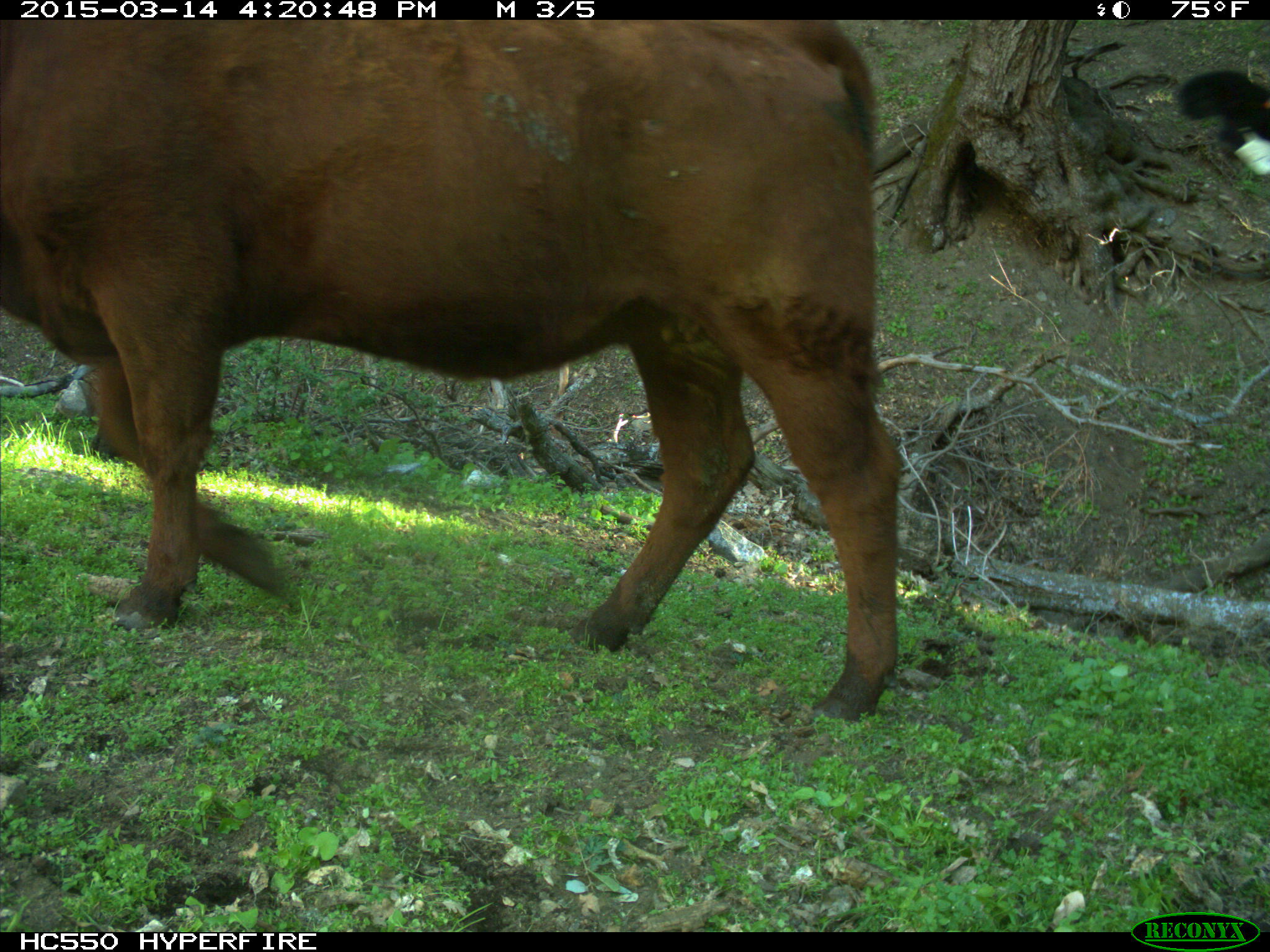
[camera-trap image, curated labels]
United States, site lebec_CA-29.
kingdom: Animalia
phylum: Chordata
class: Mammalia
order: Artiodactyla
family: Bovidae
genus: Bos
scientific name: Bos taurus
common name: domestic cow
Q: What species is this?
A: Bos taurus (domestic cow).